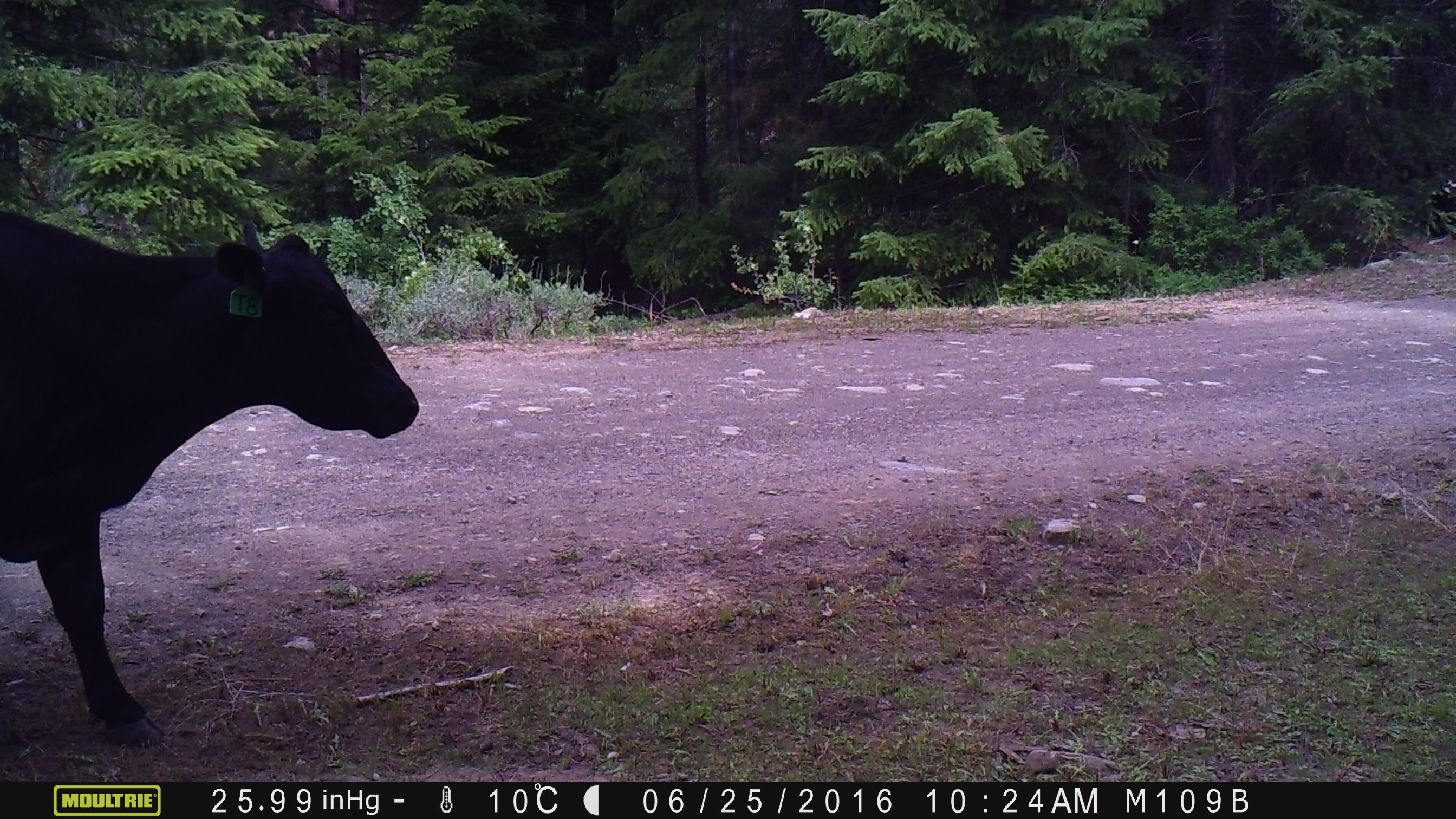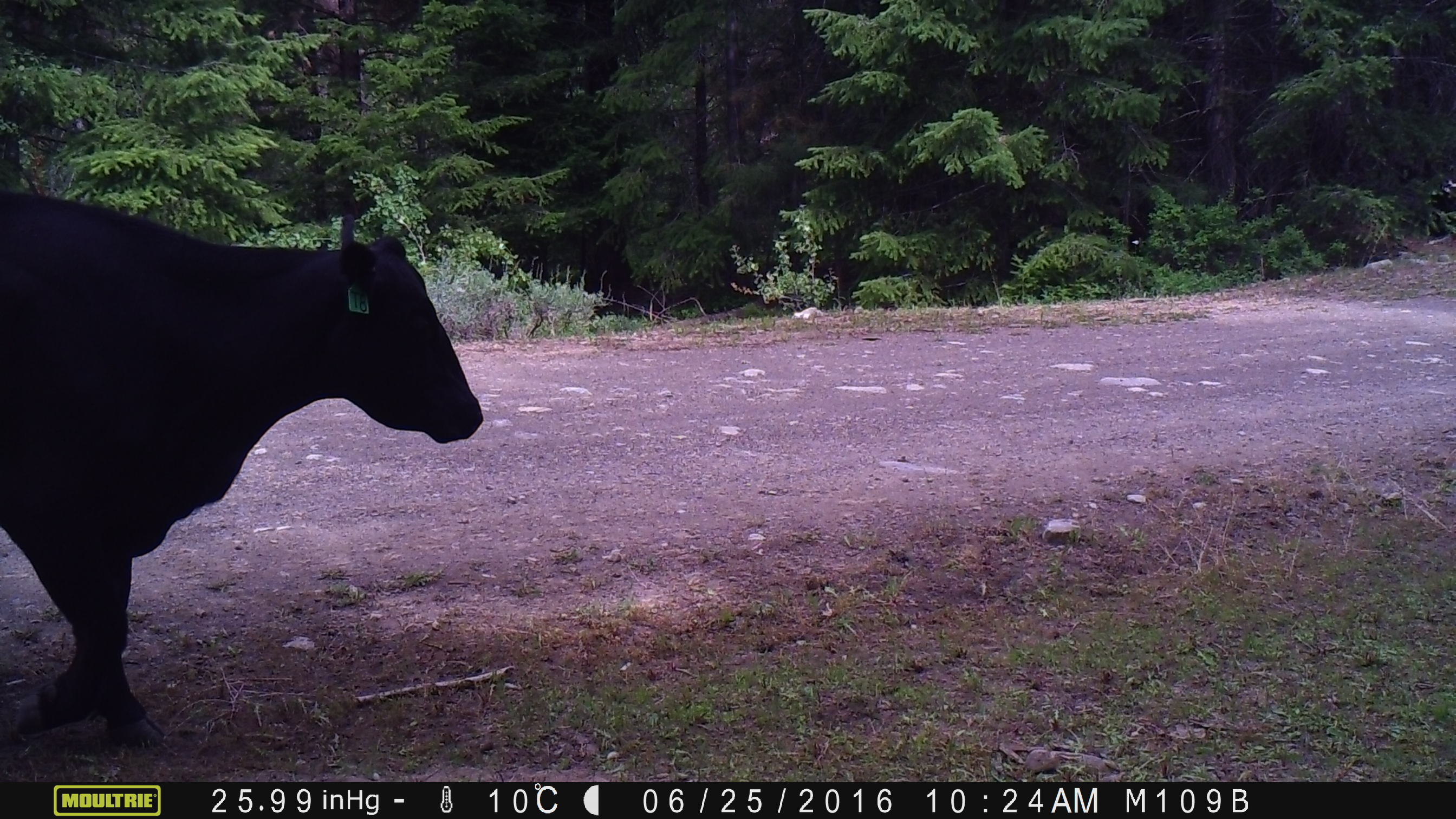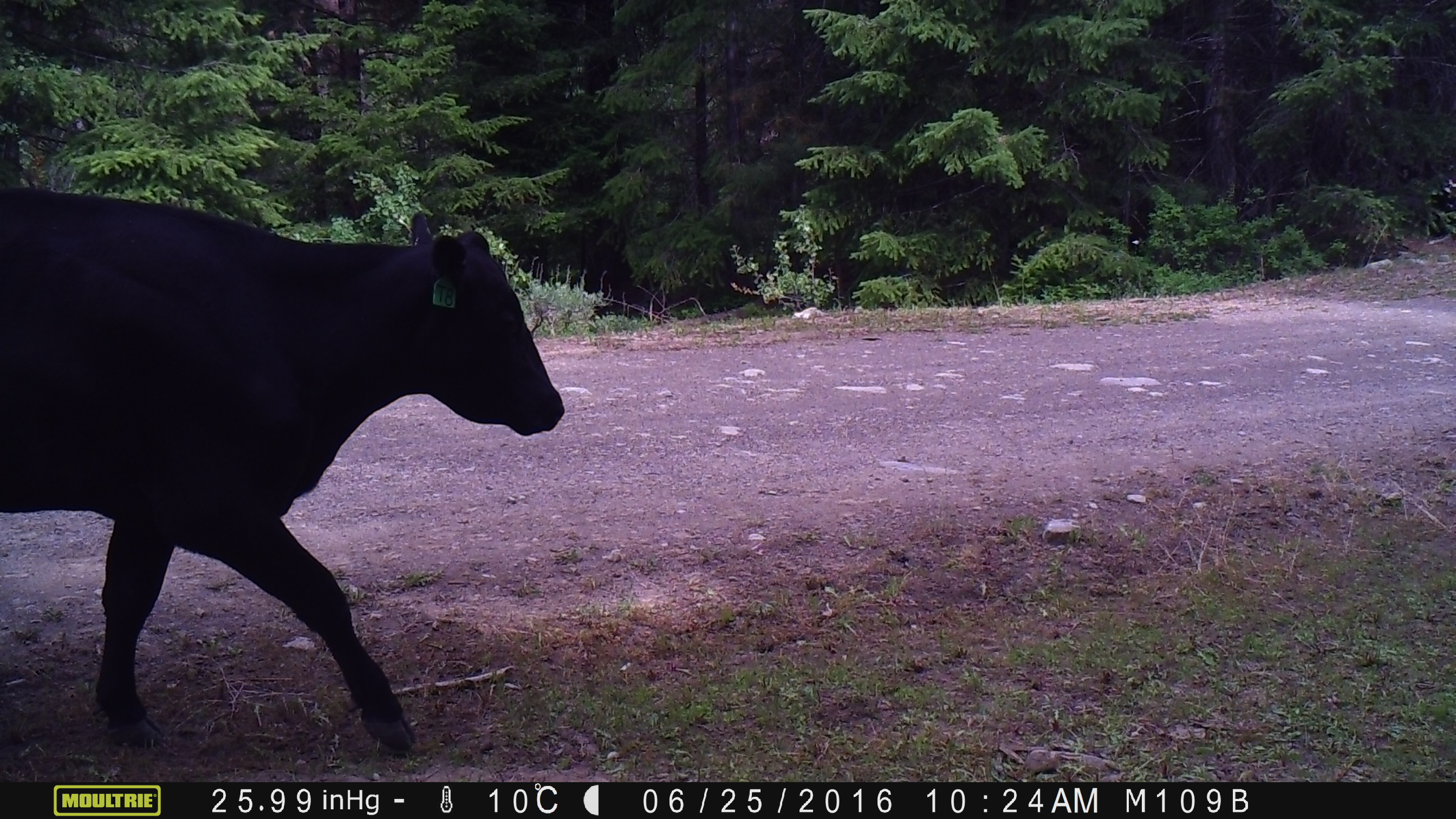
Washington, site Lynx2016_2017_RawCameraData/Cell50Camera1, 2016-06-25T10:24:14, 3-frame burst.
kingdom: Animalia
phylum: Chordata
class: Mammalia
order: Artiodactyla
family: Bovidae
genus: Bos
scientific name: Bos taurus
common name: domestic cattle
Domestic cattle (Bos taurus). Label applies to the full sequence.